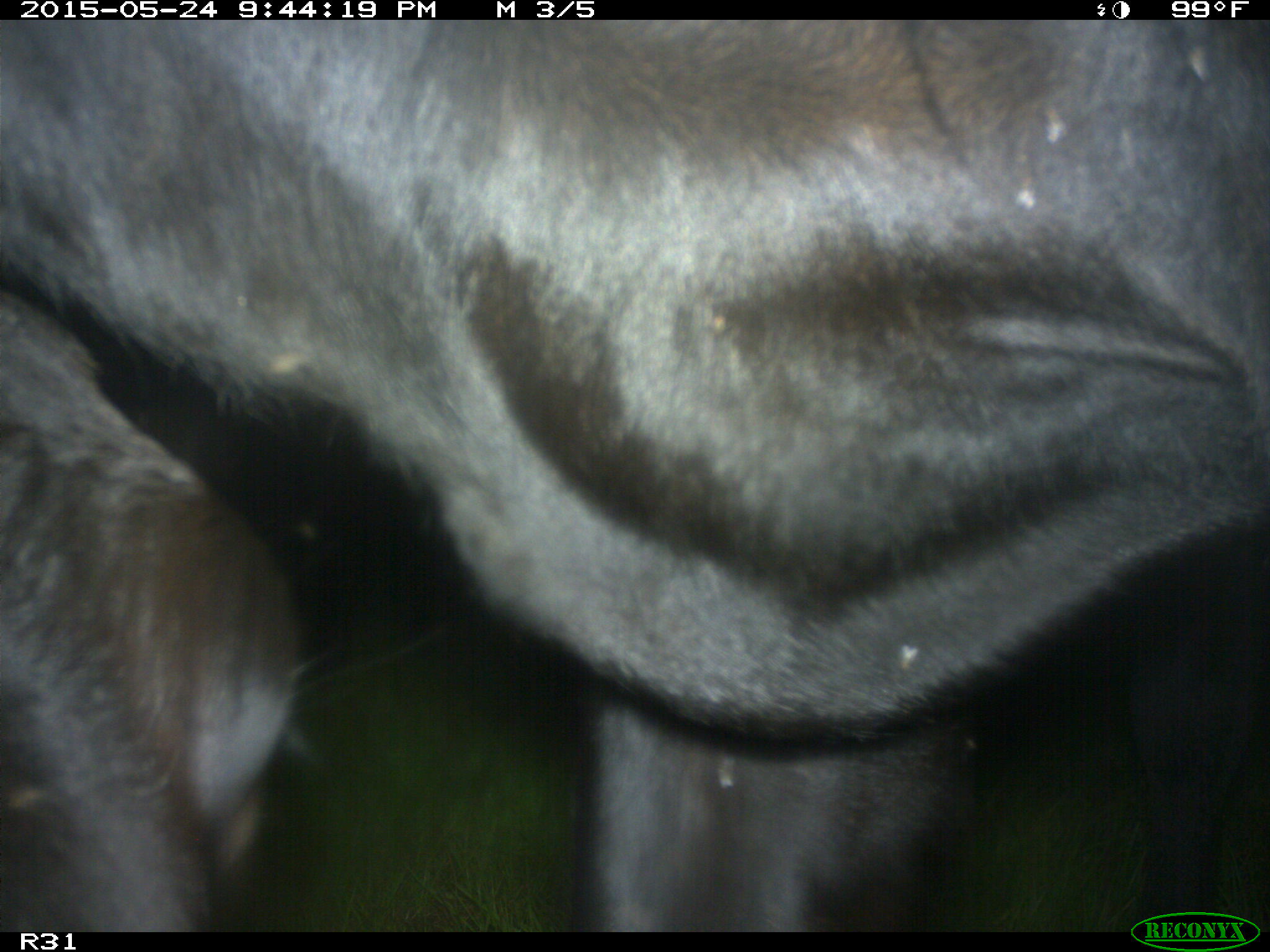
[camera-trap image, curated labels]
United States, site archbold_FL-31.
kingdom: Animalia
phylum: Chordata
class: Mammalia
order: Artiodactyla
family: Bovidae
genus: Bos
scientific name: Bos taurus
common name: domestic cow